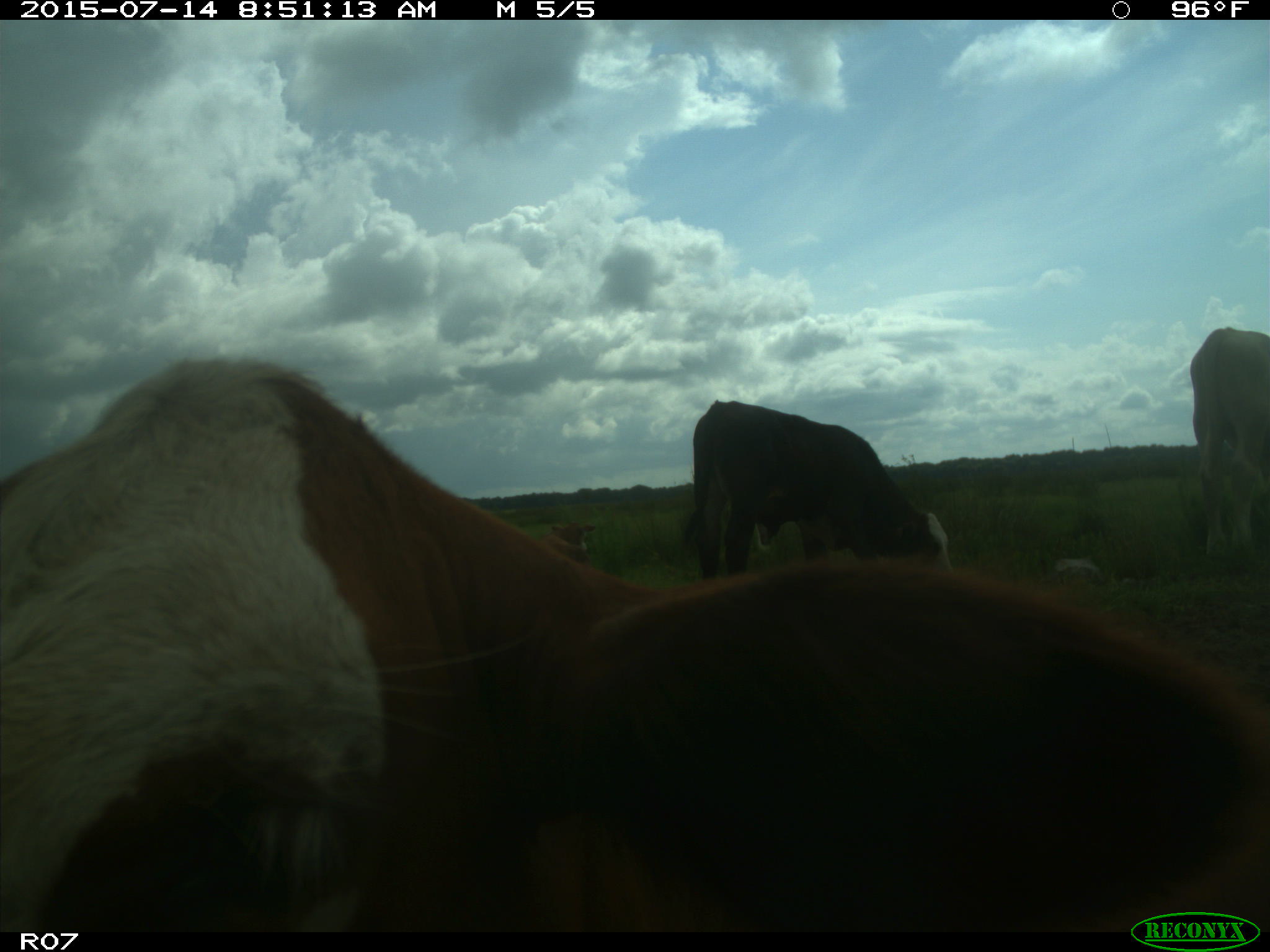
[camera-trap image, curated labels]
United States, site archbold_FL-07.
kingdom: Animalia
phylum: Chordata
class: Mammalia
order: Artiodactyla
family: Bovidae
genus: Bos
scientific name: Bos taurus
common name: domestic cow